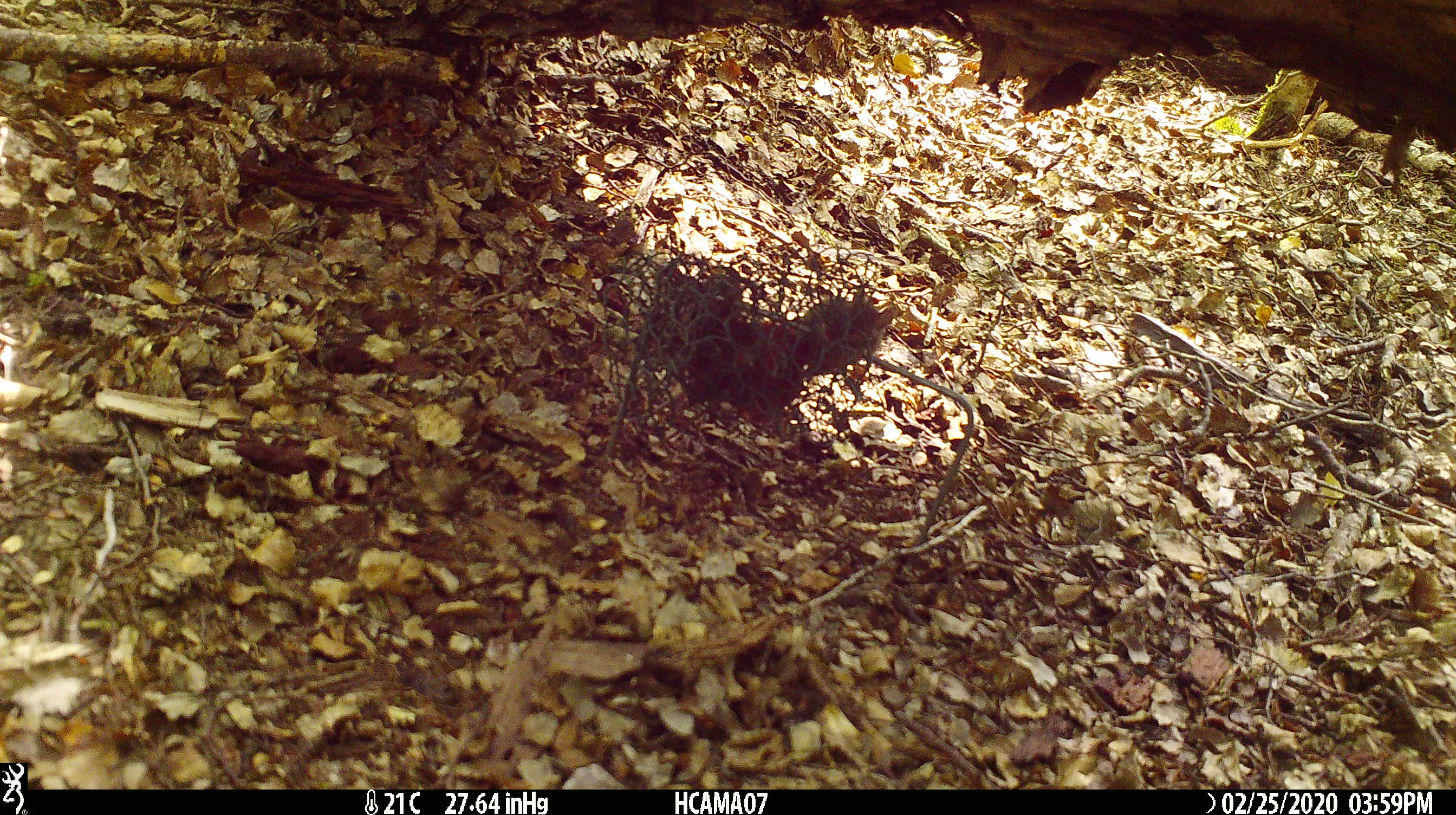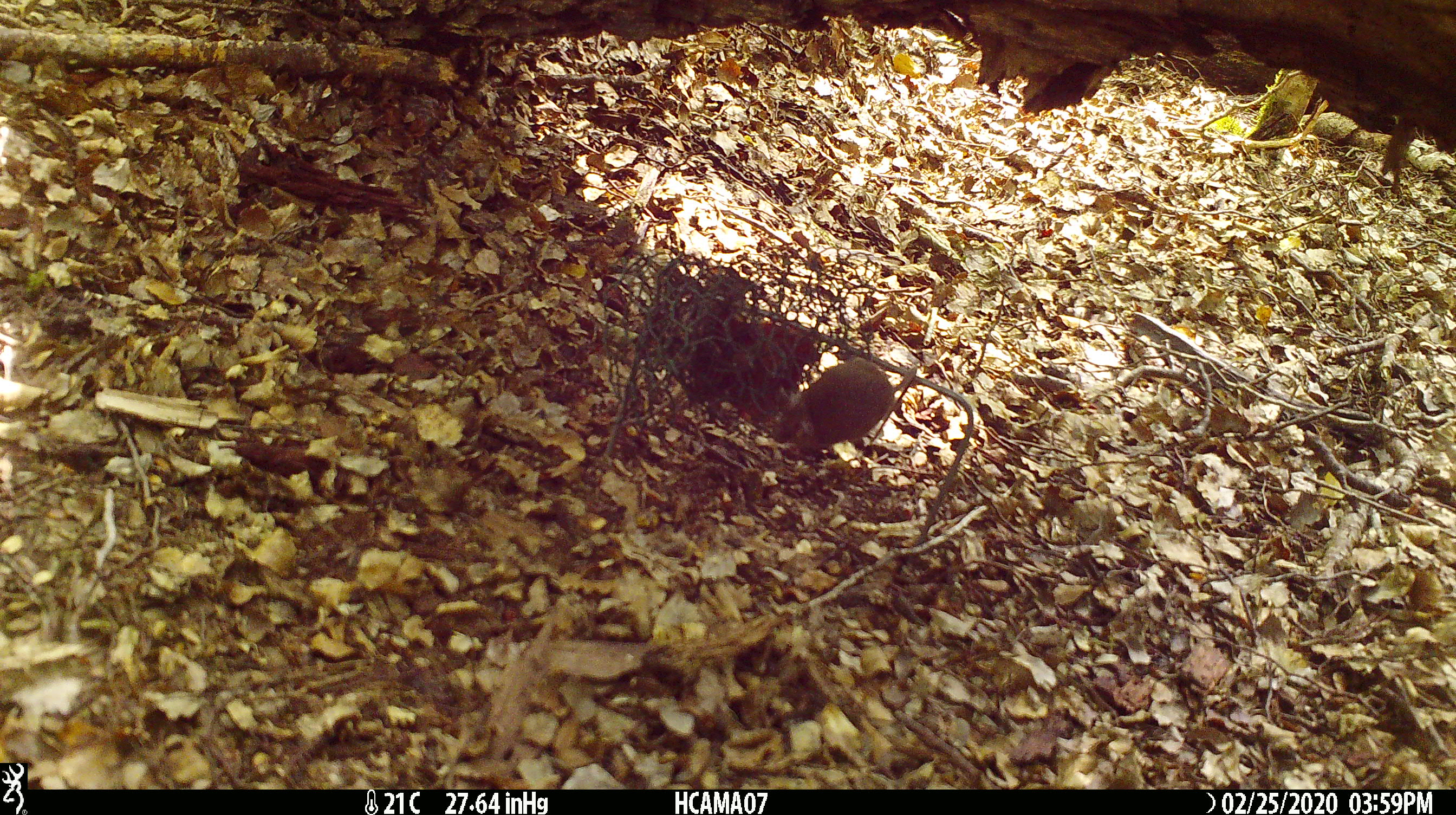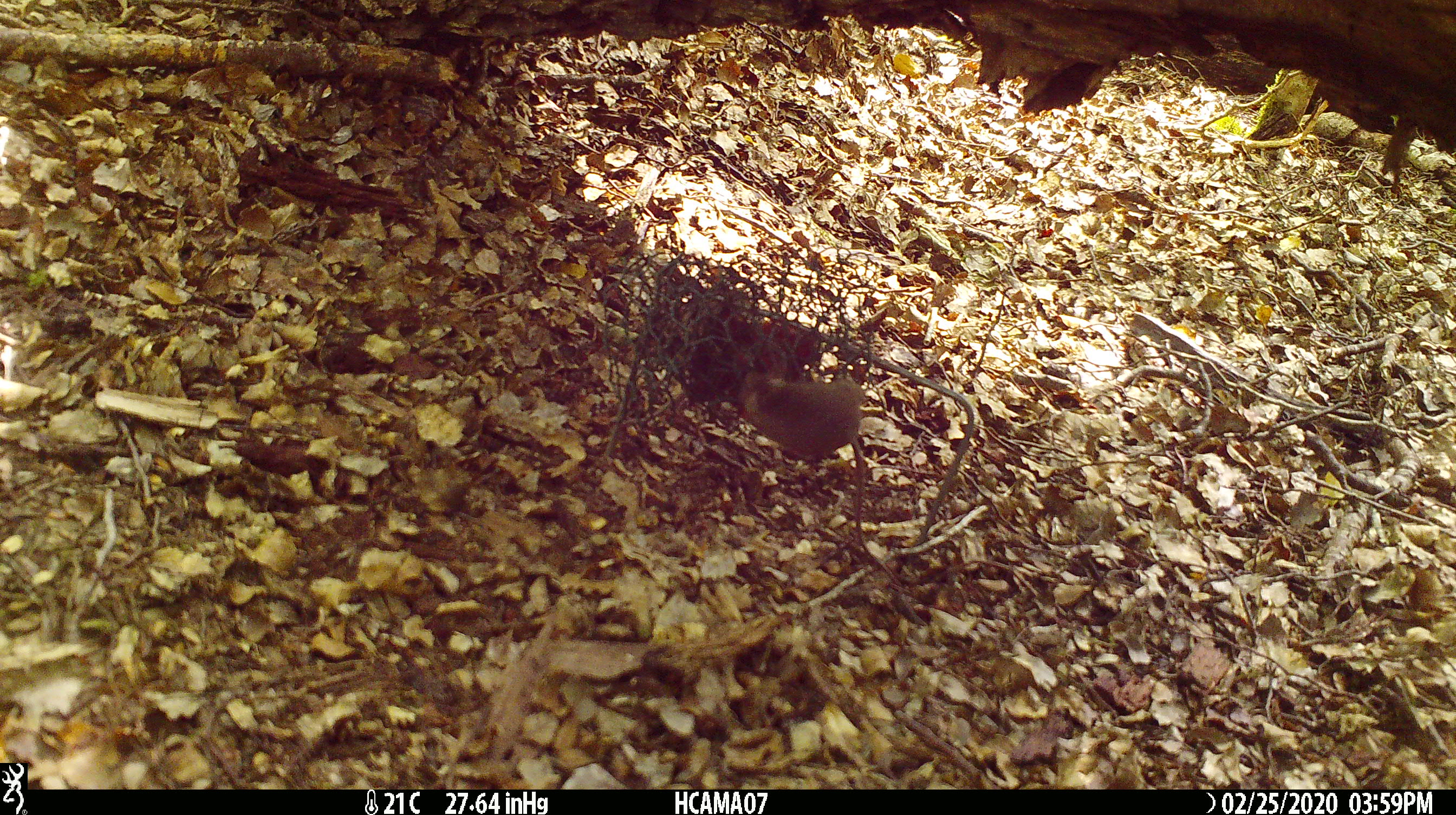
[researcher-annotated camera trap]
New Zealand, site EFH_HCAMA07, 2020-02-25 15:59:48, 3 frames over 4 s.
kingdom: Animalia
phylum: Chordata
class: Mammalia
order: Rodentia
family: Muridae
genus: Mus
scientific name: Mus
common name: mouse